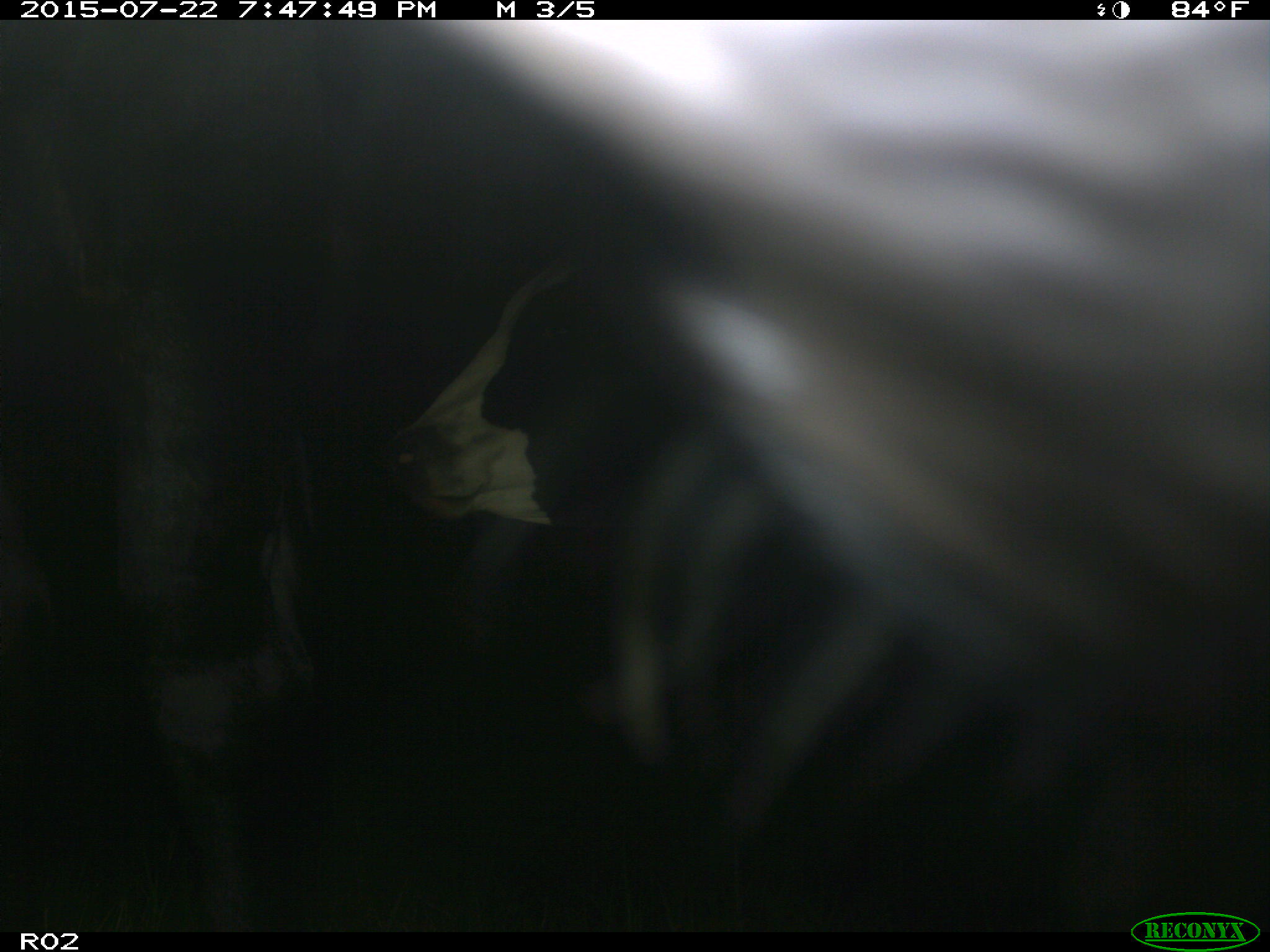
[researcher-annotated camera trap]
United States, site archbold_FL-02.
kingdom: Animalia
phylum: Chordata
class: Mammalia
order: Artiodactyla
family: Bovidae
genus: Bos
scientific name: Bos taurus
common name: domestic cow